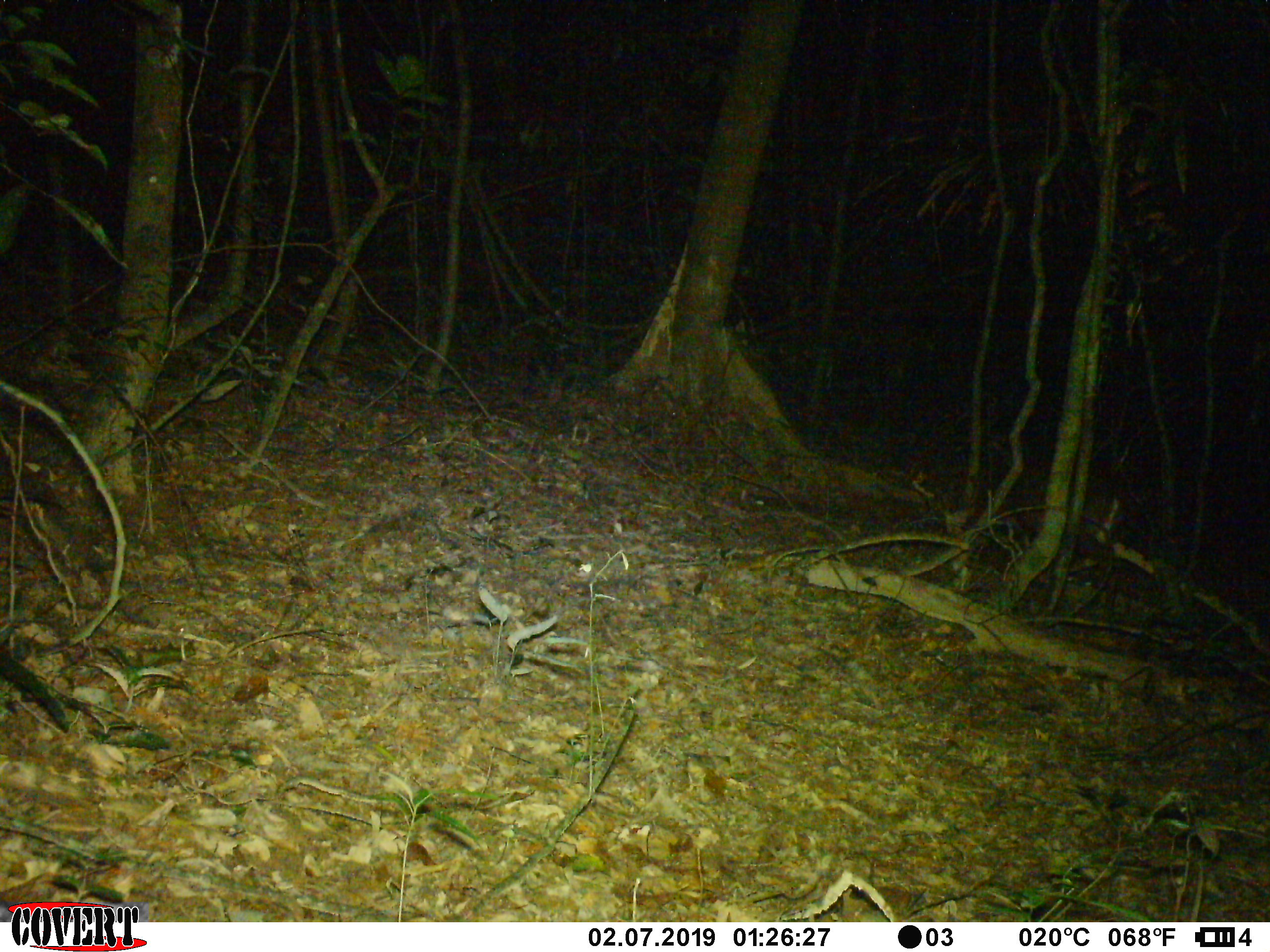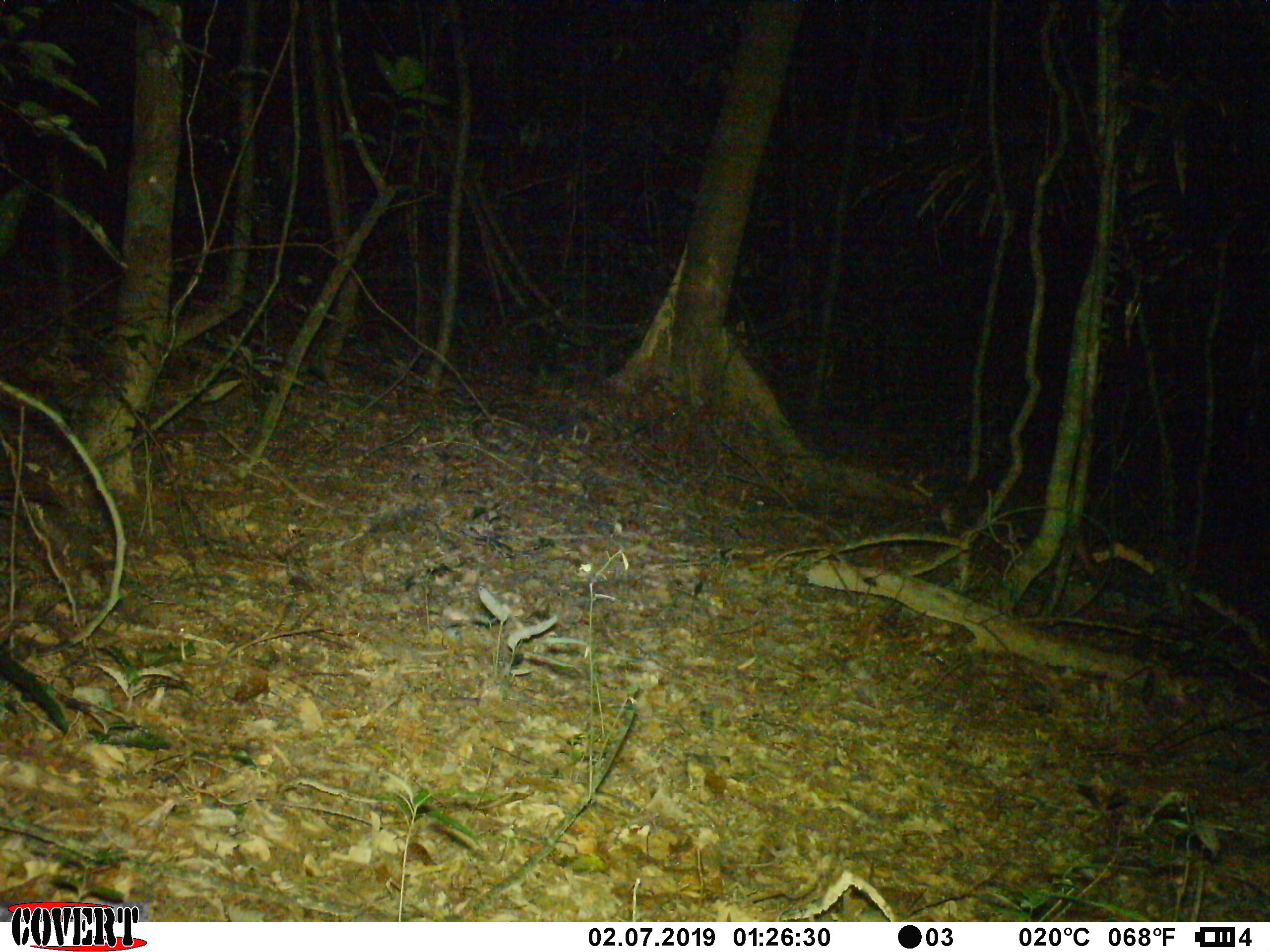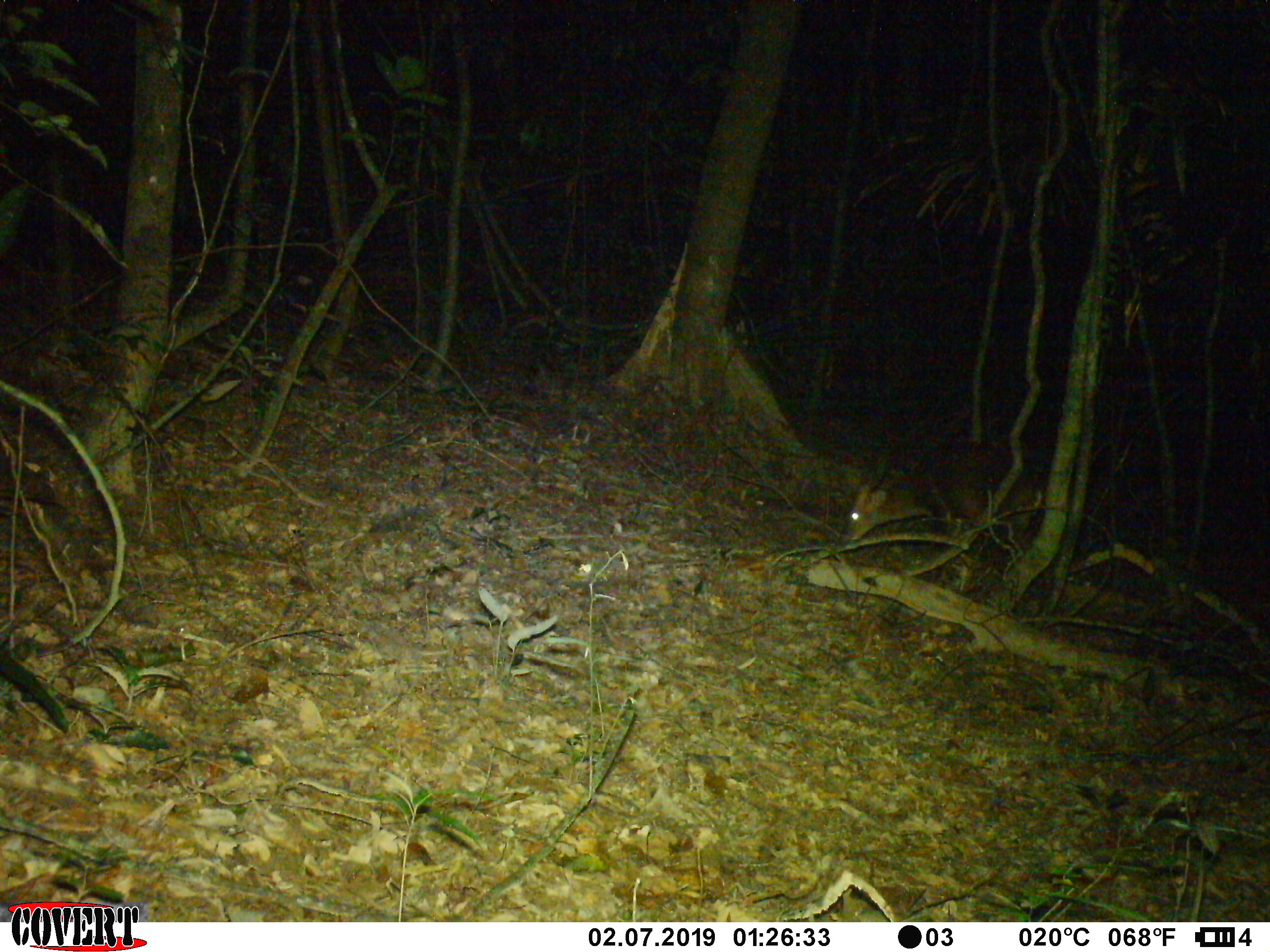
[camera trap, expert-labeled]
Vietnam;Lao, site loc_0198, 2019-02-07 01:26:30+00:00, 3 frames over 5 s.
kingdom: Animalia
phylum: Chordata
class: Mammalia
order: Artiodactyla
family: Cervidae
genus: Muntiacus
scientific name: Muntiacus vuquangensis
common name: large-antlered muntjac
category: large antlered muntjac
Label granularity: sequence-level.